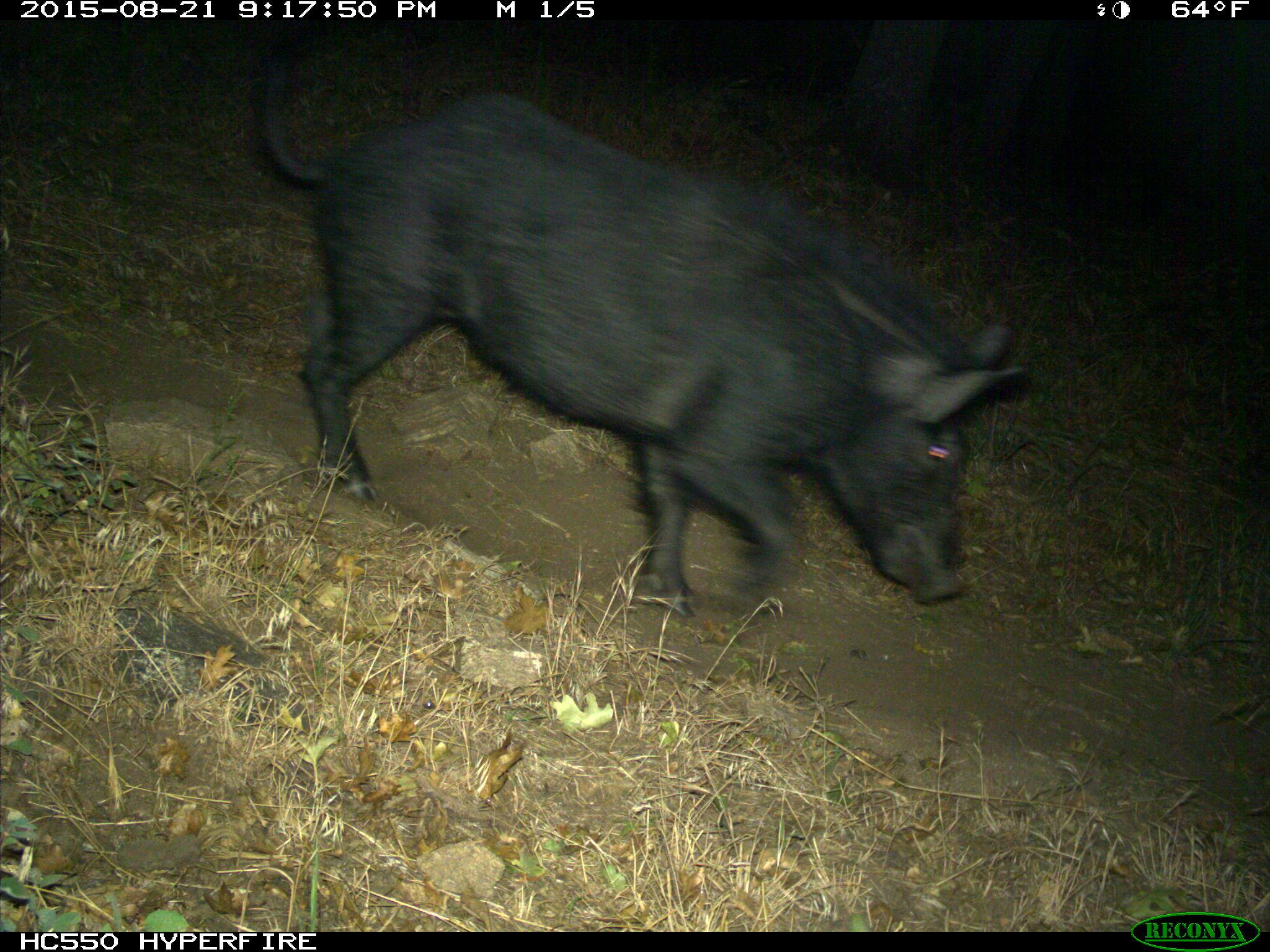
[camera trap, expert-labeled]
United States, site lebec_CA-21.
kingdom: Animalia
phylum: Chordata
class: Mammalia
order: Artiodactyla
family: Suidae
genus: Sus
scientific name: Sus scrofa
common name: wild boar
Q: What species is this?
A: Sus scrofa (wild boar).